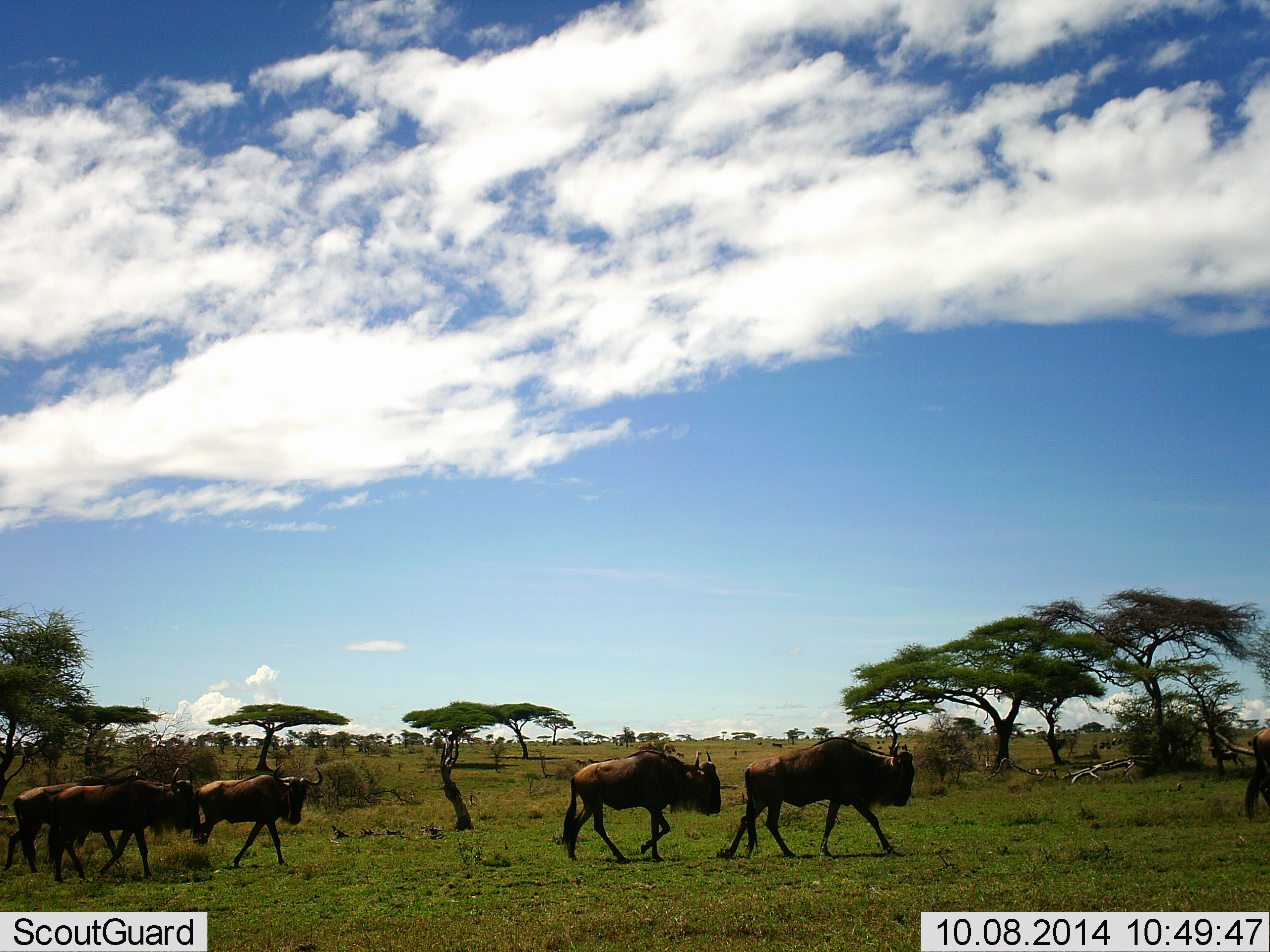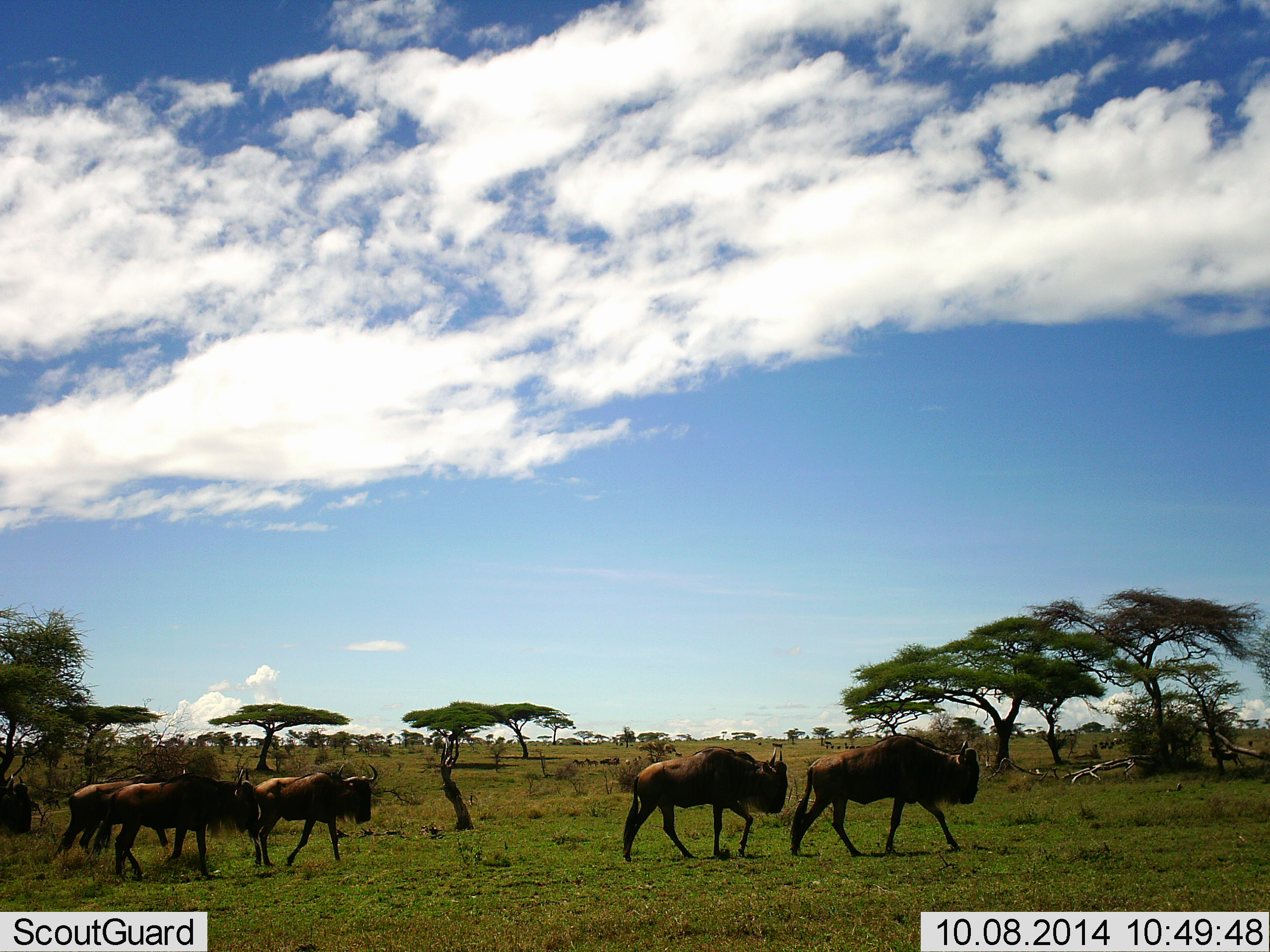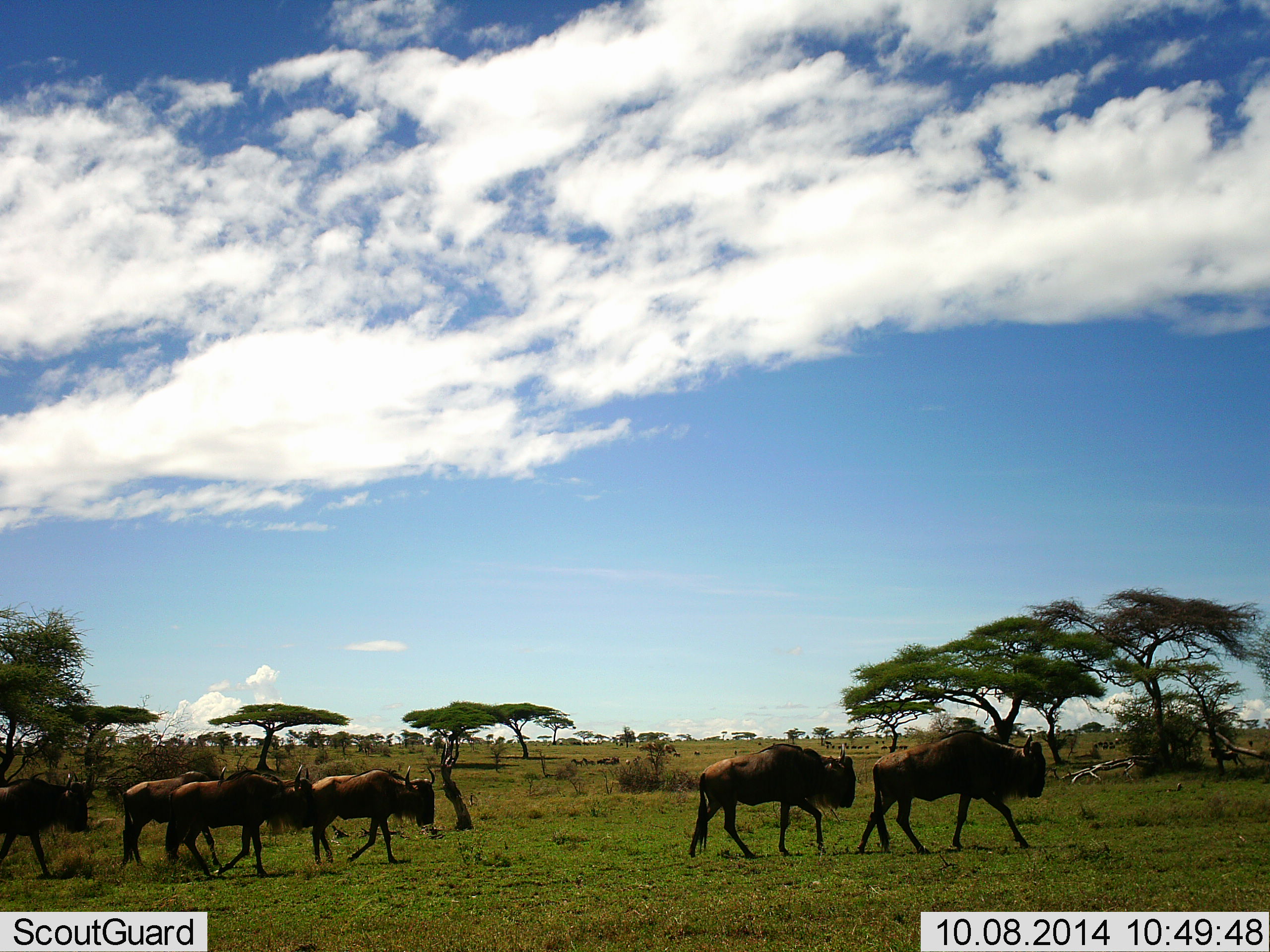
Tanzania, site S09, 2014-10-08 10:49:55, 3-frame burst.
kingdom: Animalia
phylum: Chordata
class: Mammalia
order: Artiodactyla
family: Bovidae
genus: Connochaetes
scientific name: Connochaetes taurinus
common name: blue wildebeest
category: wildebeest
Wildebeest (blue wildebeest) (Connochaetes taurinus), count 7. Behavior (volunteer vote fractions): standing 0%, resting 0%, moving 100%, interacting 0%. Young present (vote fraction): 0%. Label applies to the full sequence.